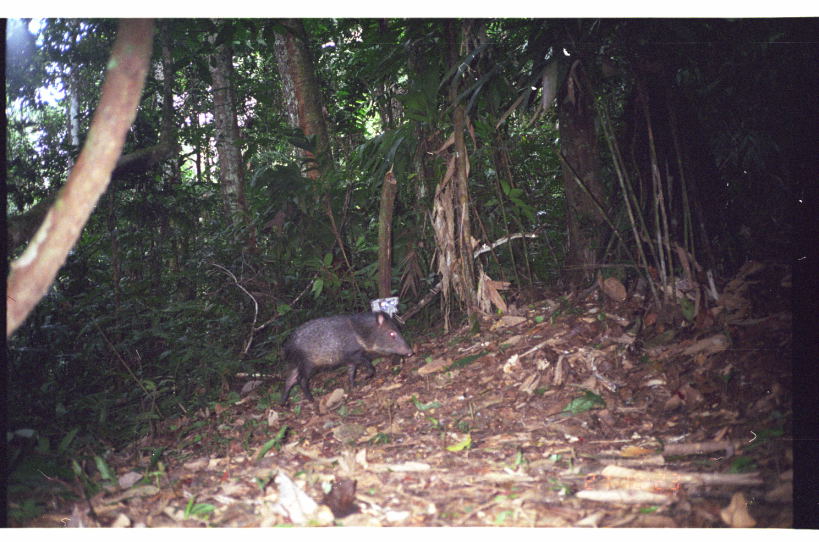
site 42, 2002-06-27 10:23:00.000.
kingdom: Animalia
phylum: Chordata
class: Mammalia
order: Artiodactyla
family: Tayassuidae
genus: Pecari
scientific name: Pecari tajacu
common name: collared peccary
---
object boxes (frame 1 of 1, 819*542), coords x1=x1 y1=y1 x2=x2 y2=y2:
pecari tajacu: x1=278 y1=310 x2=414 y2=409